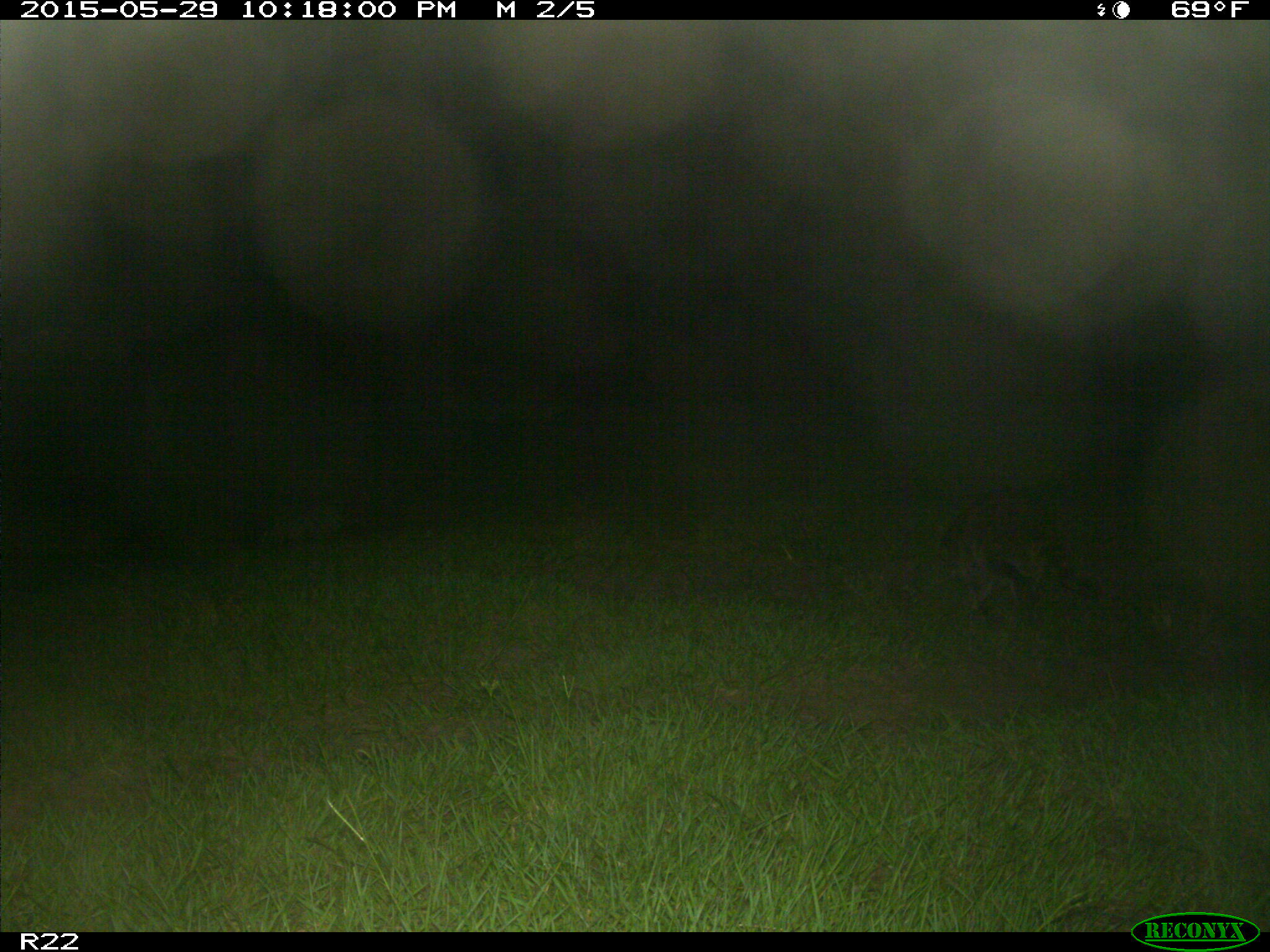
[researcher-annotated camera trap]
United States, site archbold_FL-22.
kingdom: Animalia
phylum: Chordata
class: Mammalia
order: Artiodactyla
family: Bovidae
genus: Bos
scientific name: Bos taurus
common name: domestic cow